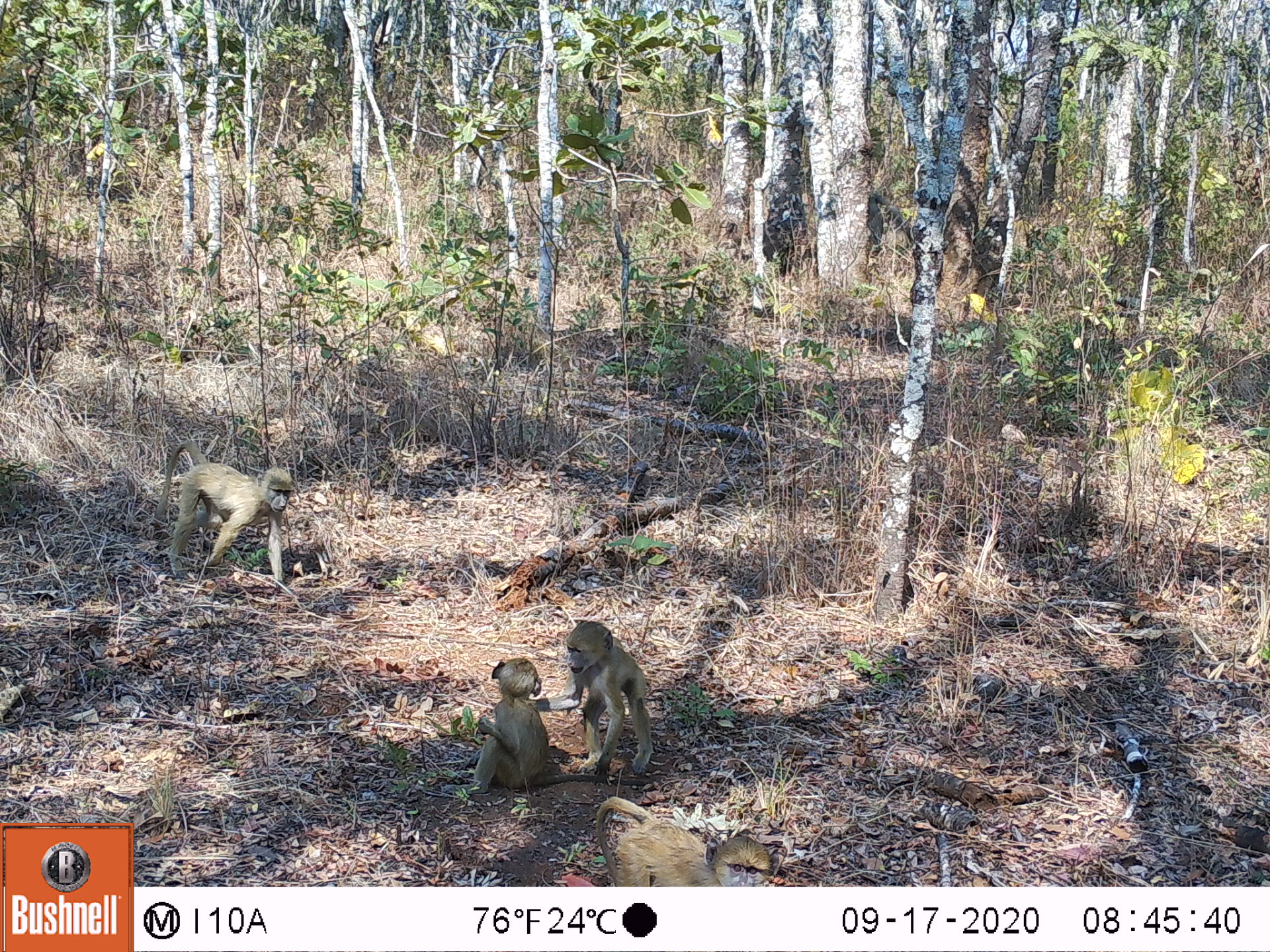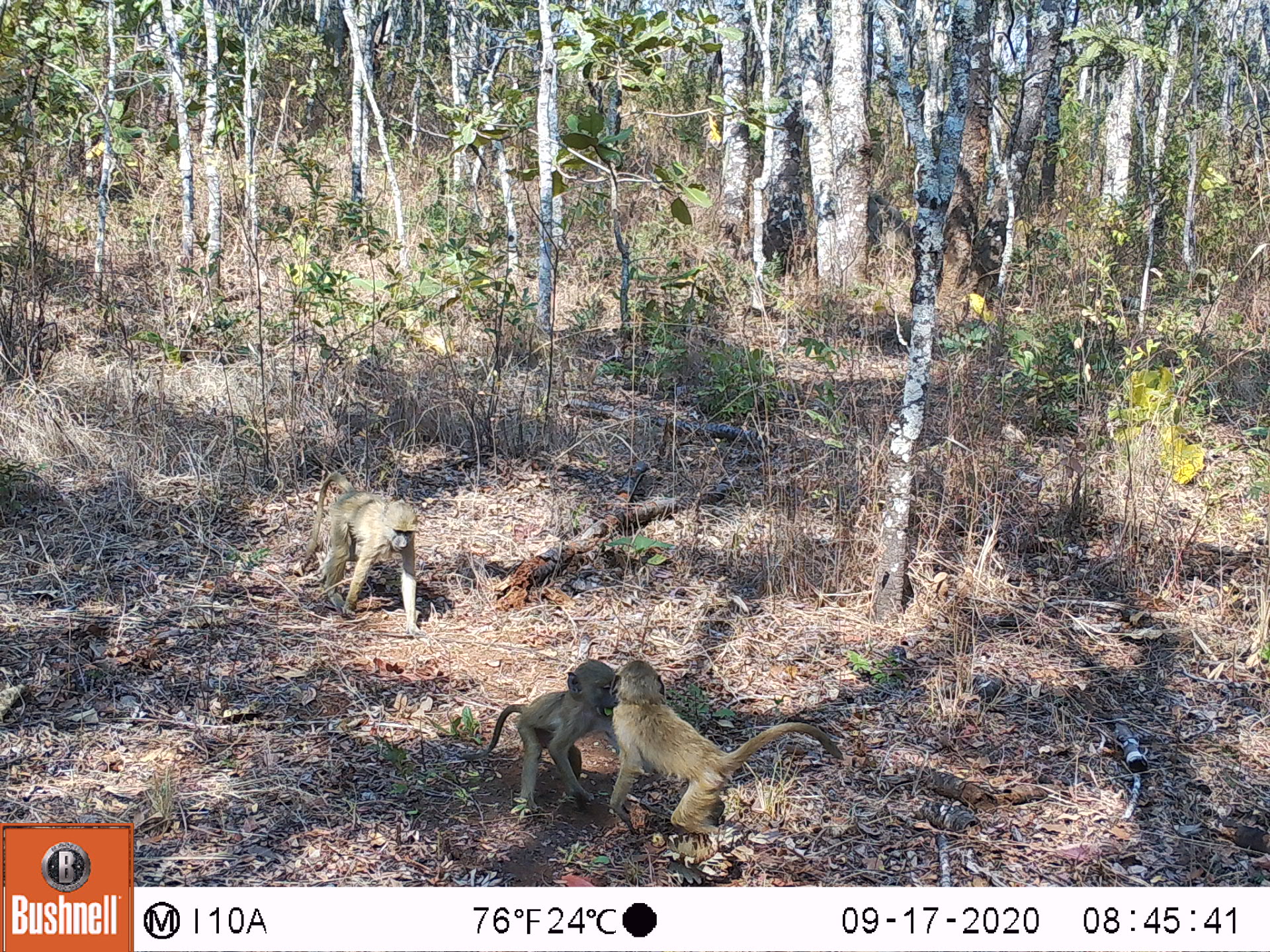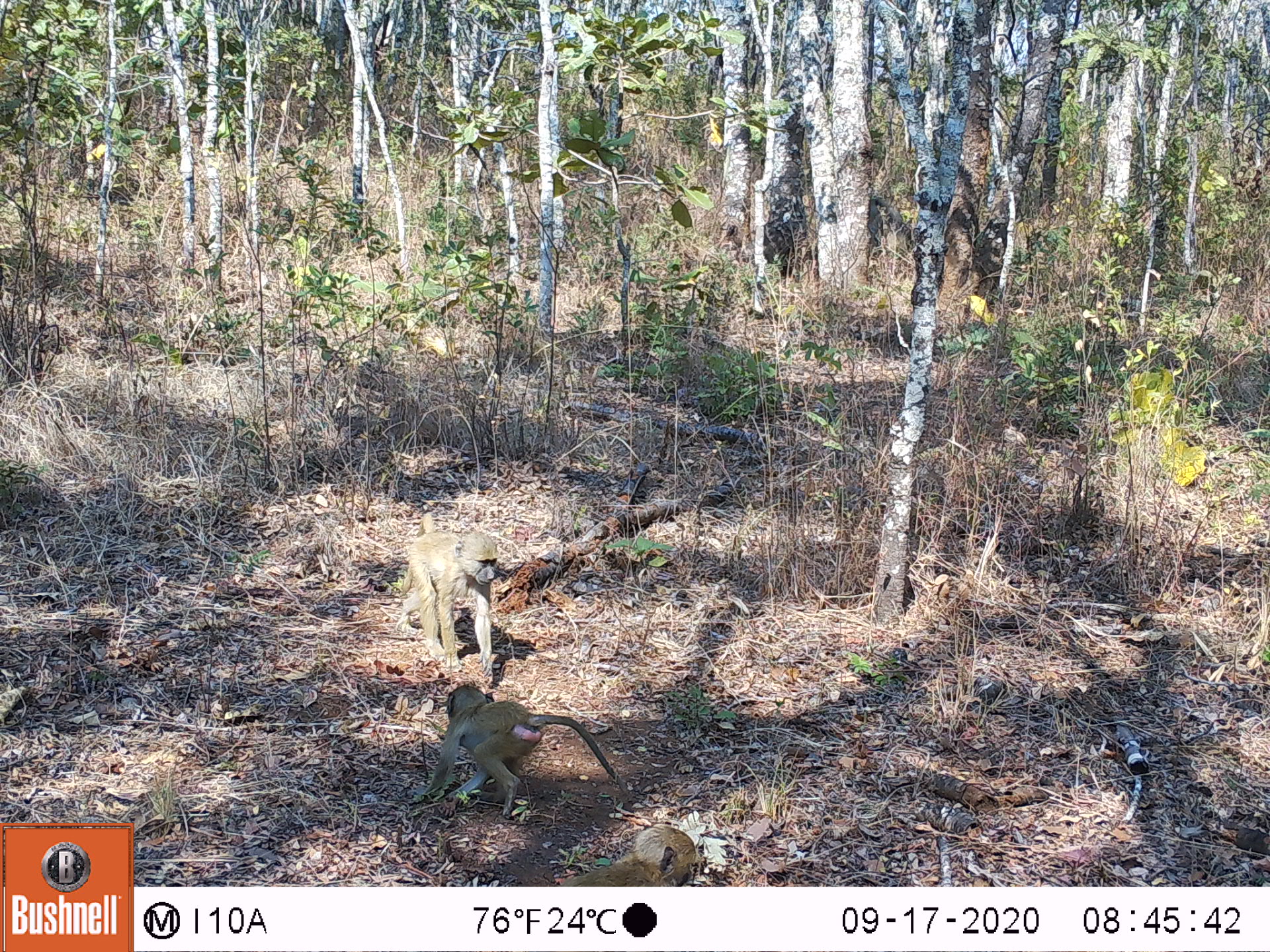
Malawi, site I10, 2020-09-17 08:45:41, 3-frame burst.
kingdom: Animalia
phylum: Chordata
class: Mammalia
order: Primates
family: Cercopithecidae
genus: Papio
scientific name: Papio cynocephalus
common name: yellow baboon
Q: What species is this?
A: Yellow baboon (Papio cynocephalus).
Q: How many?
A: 4.